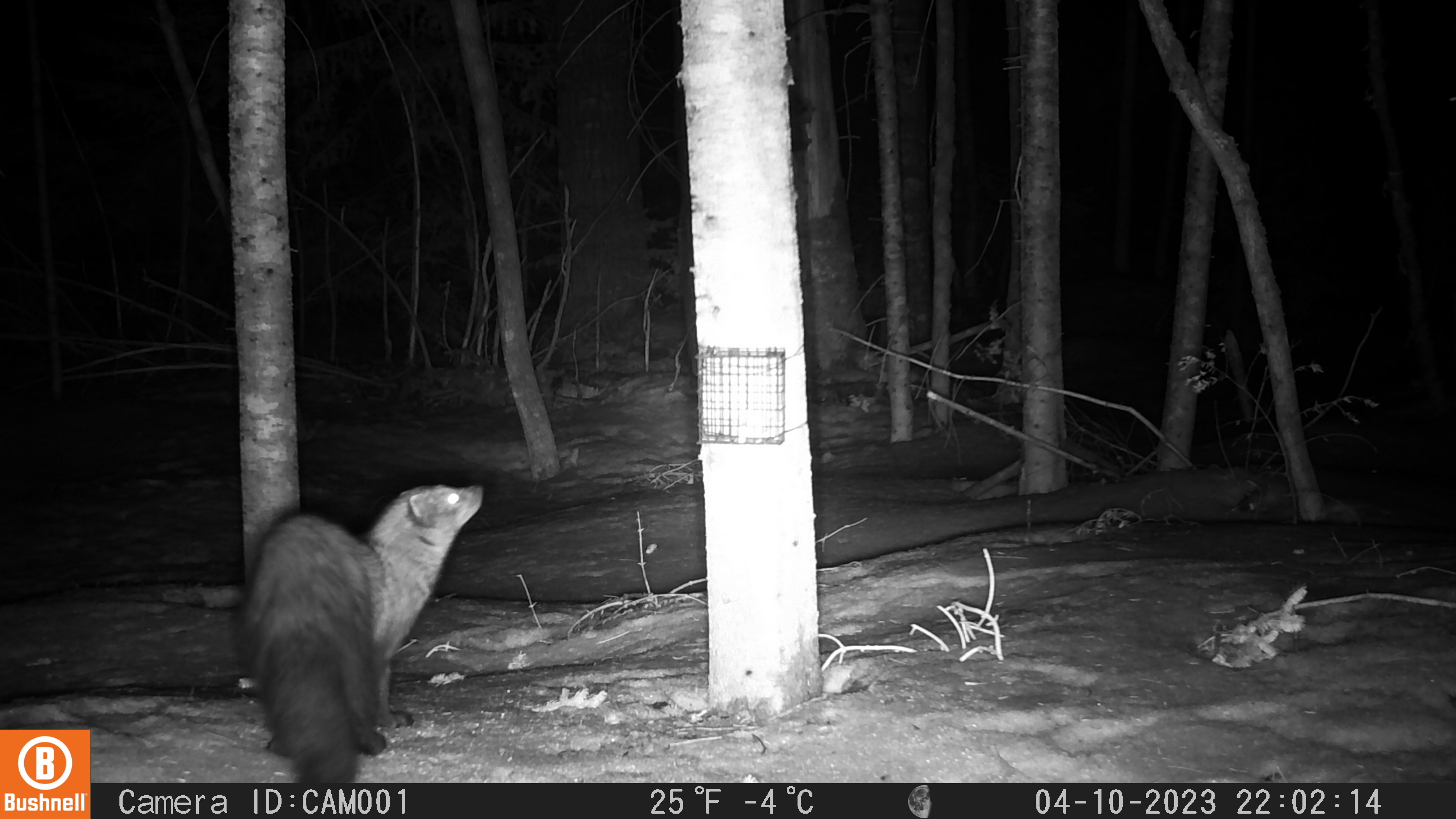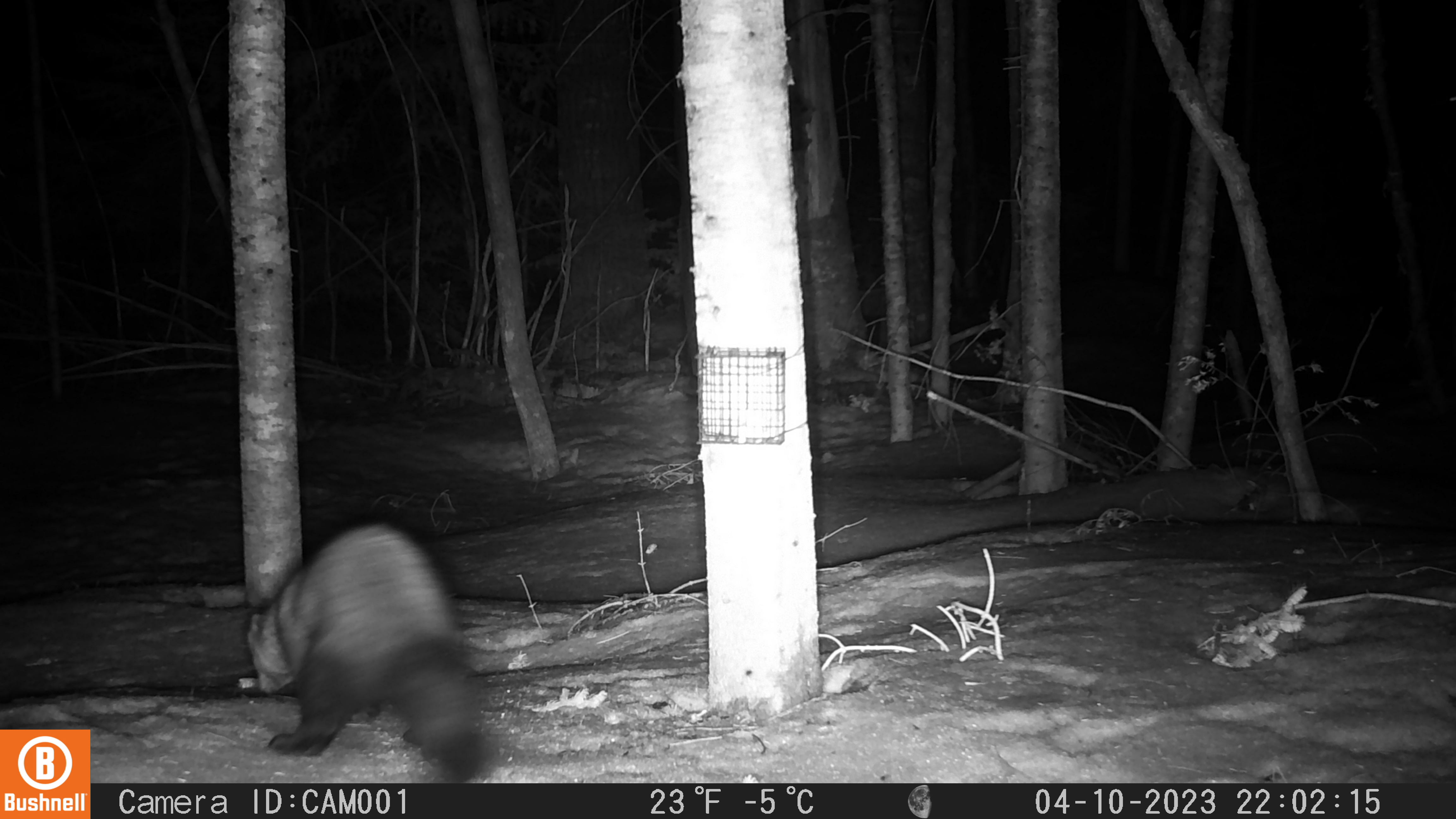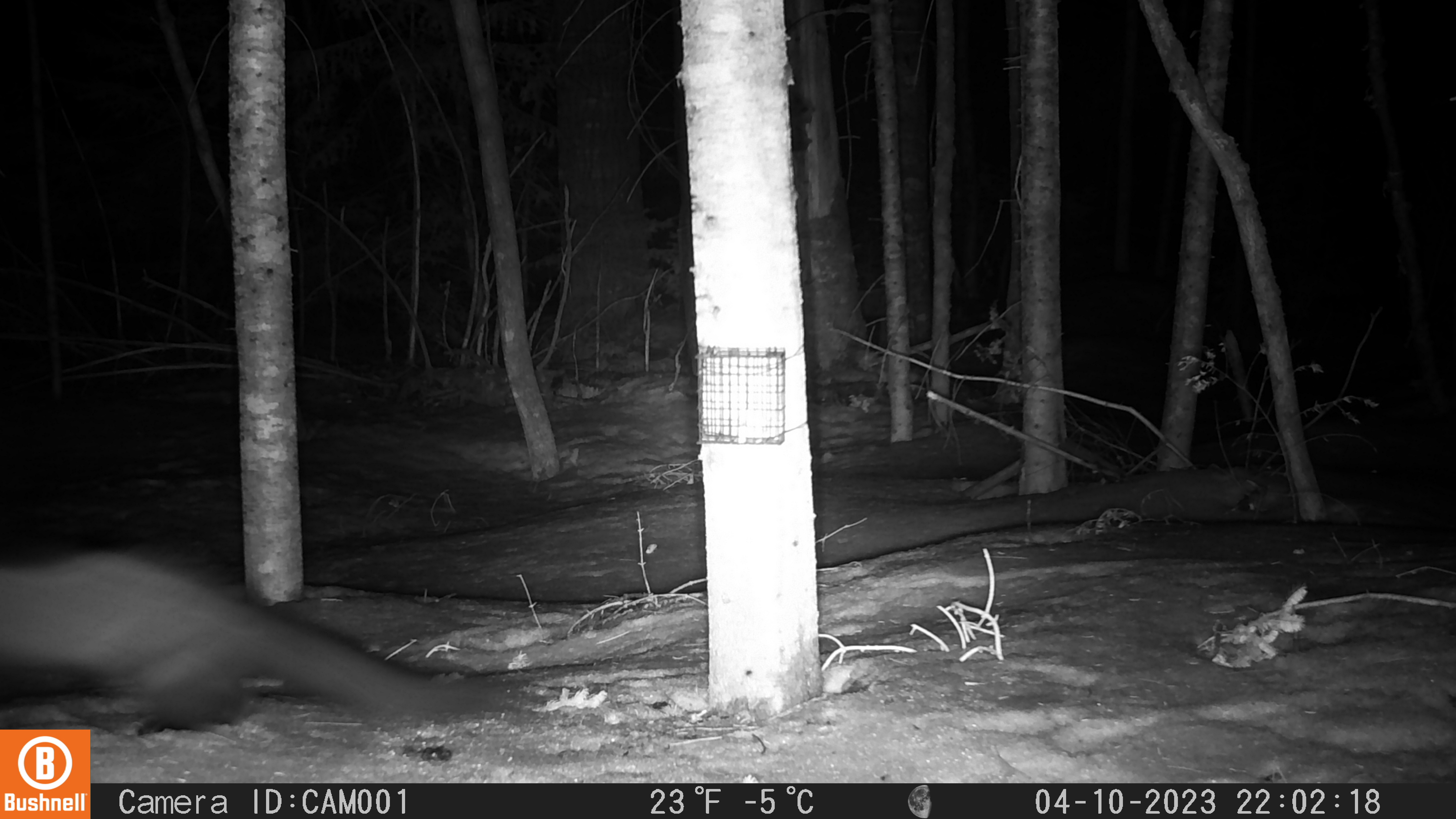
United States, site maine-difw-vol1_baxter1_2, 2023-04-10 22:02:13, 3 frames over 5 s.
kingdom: Animalia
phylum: Chordata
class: Mammalia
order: Carnivora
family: Mustelidae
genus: Pekania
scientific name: Pekania pennanti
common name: fisher